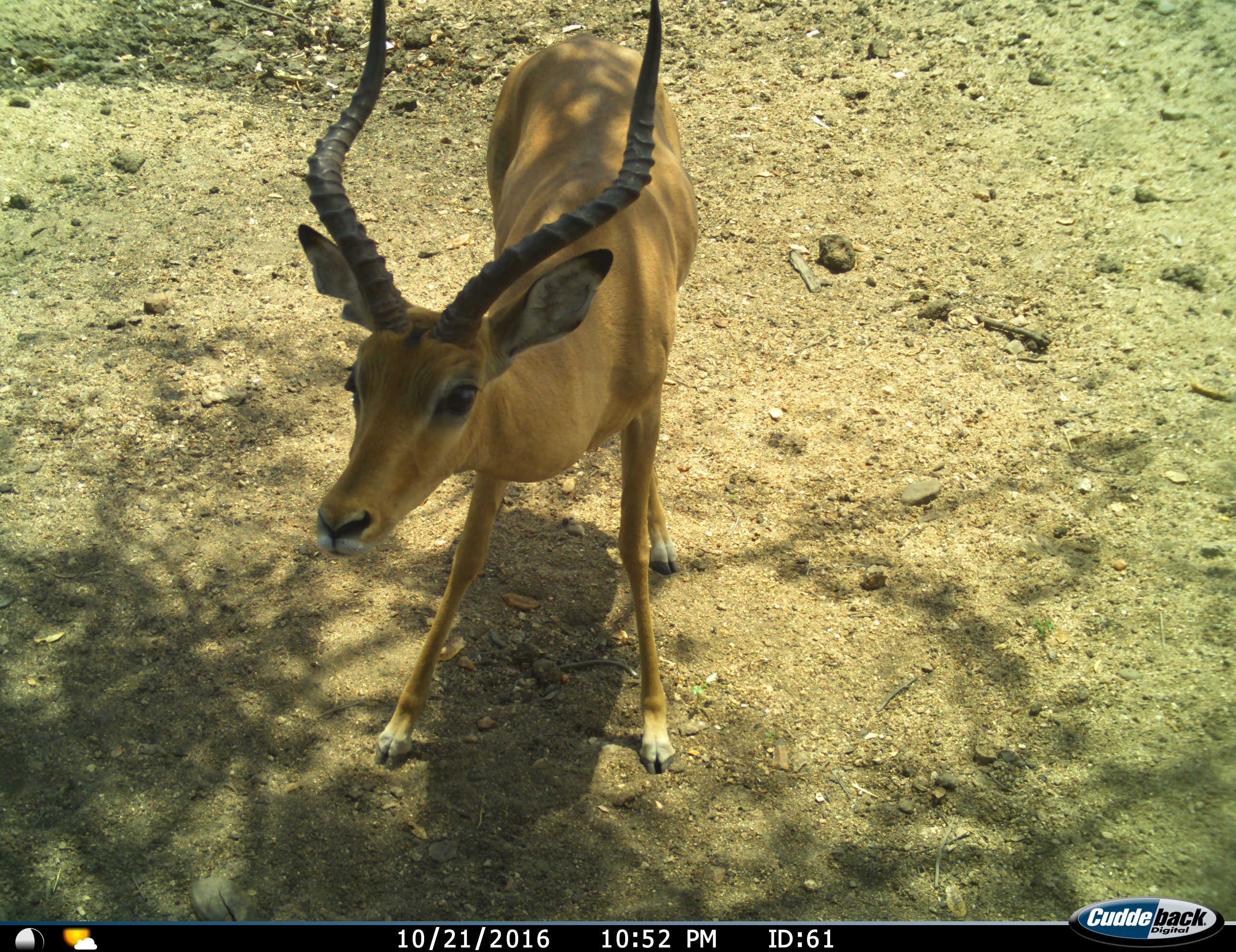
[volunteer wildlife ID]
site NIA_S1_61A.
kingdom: Animalia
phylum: Chordata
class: Mammalia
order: Artiodactyla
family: Bovidae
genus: Aepyceros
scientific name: Aepyceros melampus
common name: impala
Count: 1.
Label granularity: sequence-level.